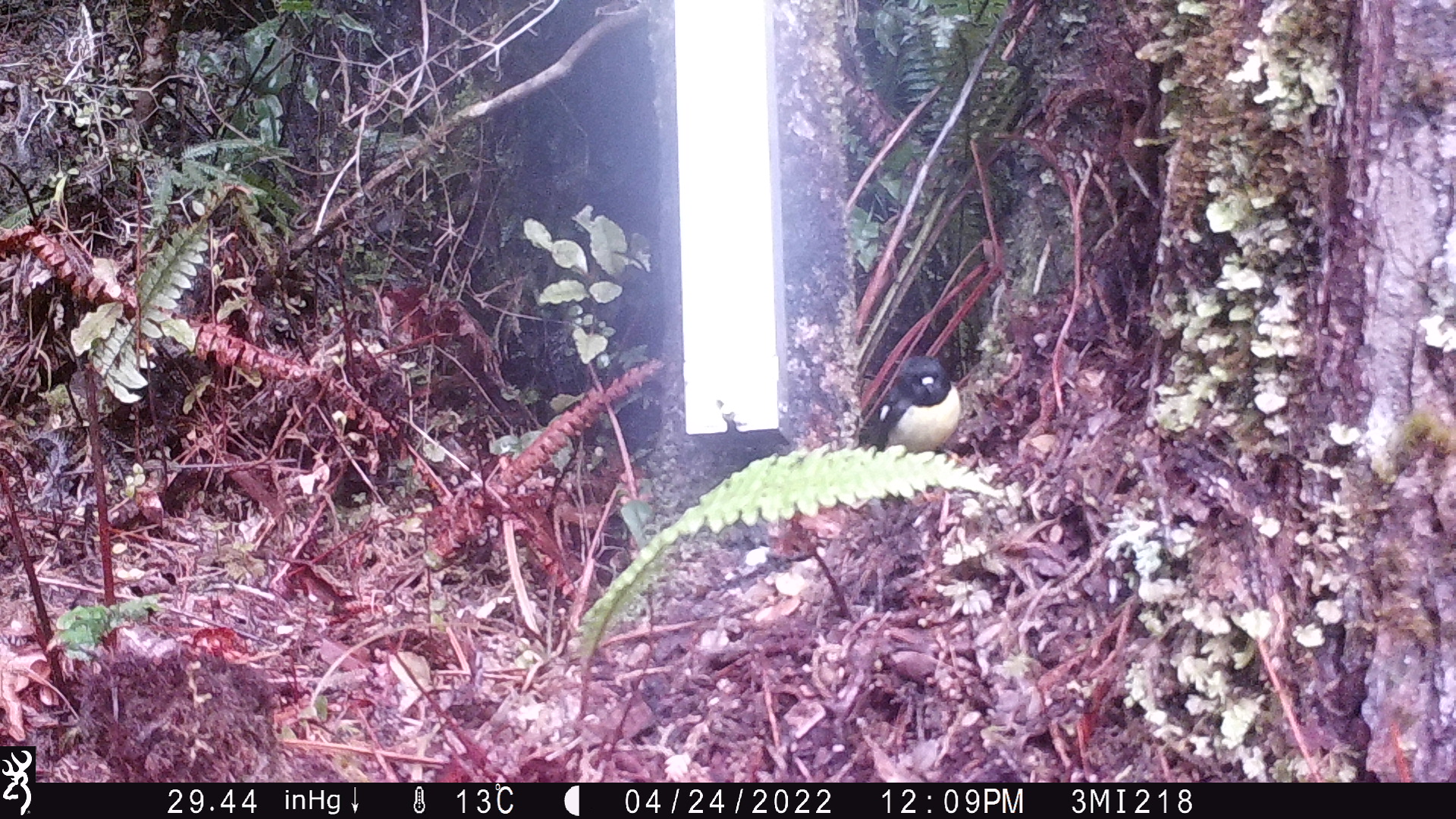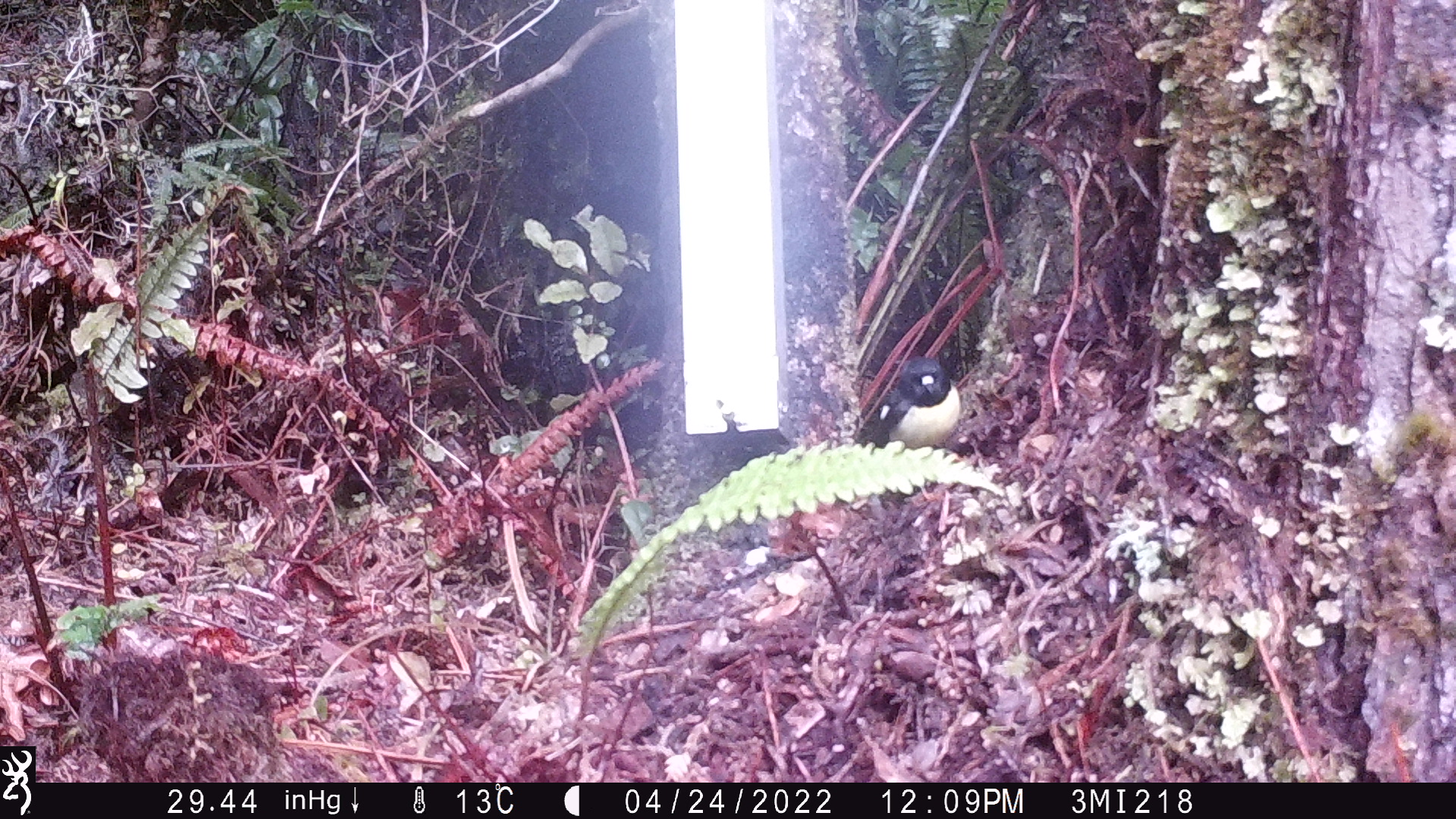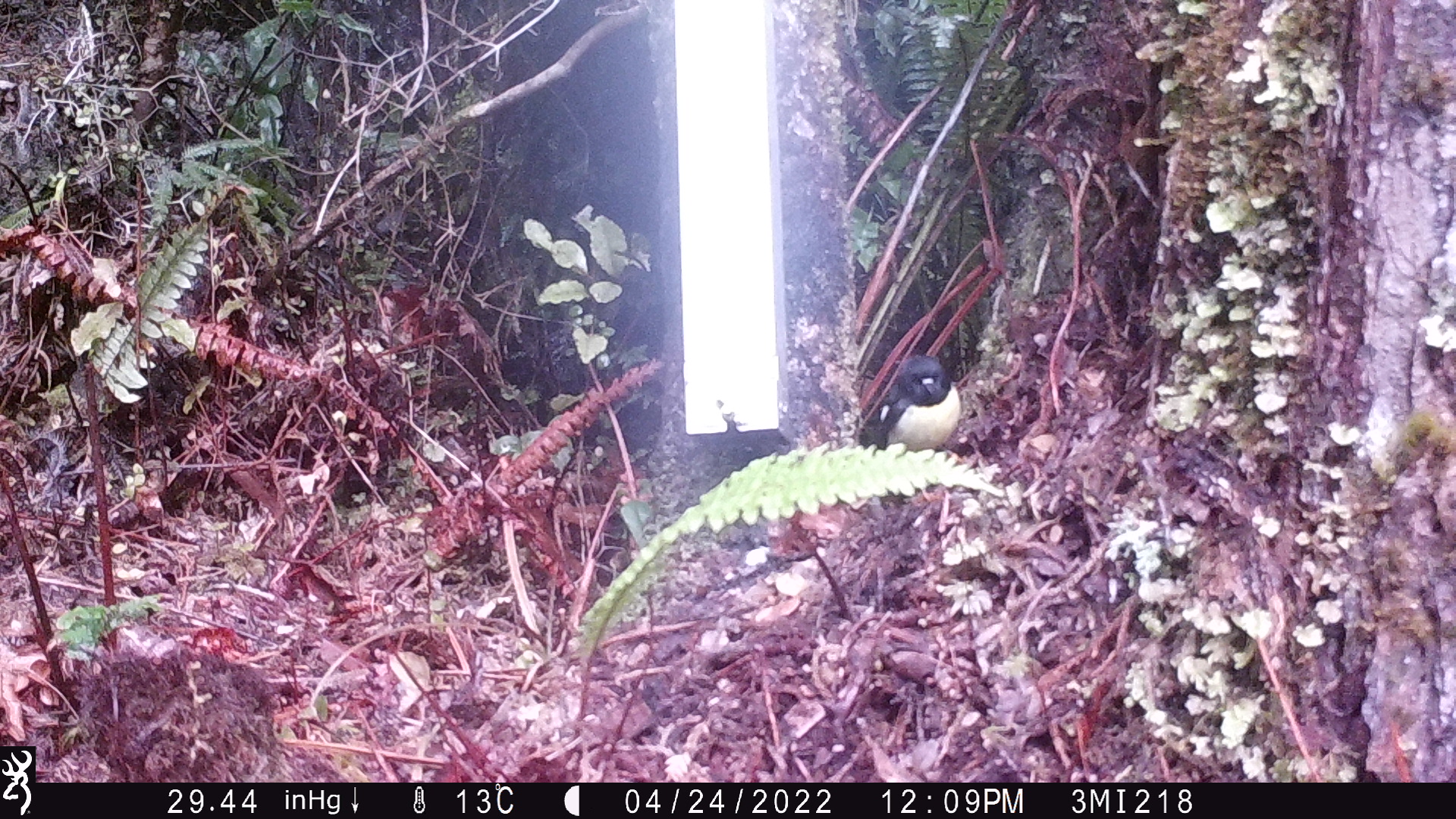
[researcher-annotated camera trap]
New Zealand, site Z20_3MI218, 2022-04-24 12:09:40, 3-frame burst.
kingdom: Animalia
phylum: Chordata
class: Aves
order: Passeriformes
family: Petroicidae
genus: Petroica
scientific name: Petroica macrocephala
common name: tomtit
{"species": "tomtit (Petroica macrocephala)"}